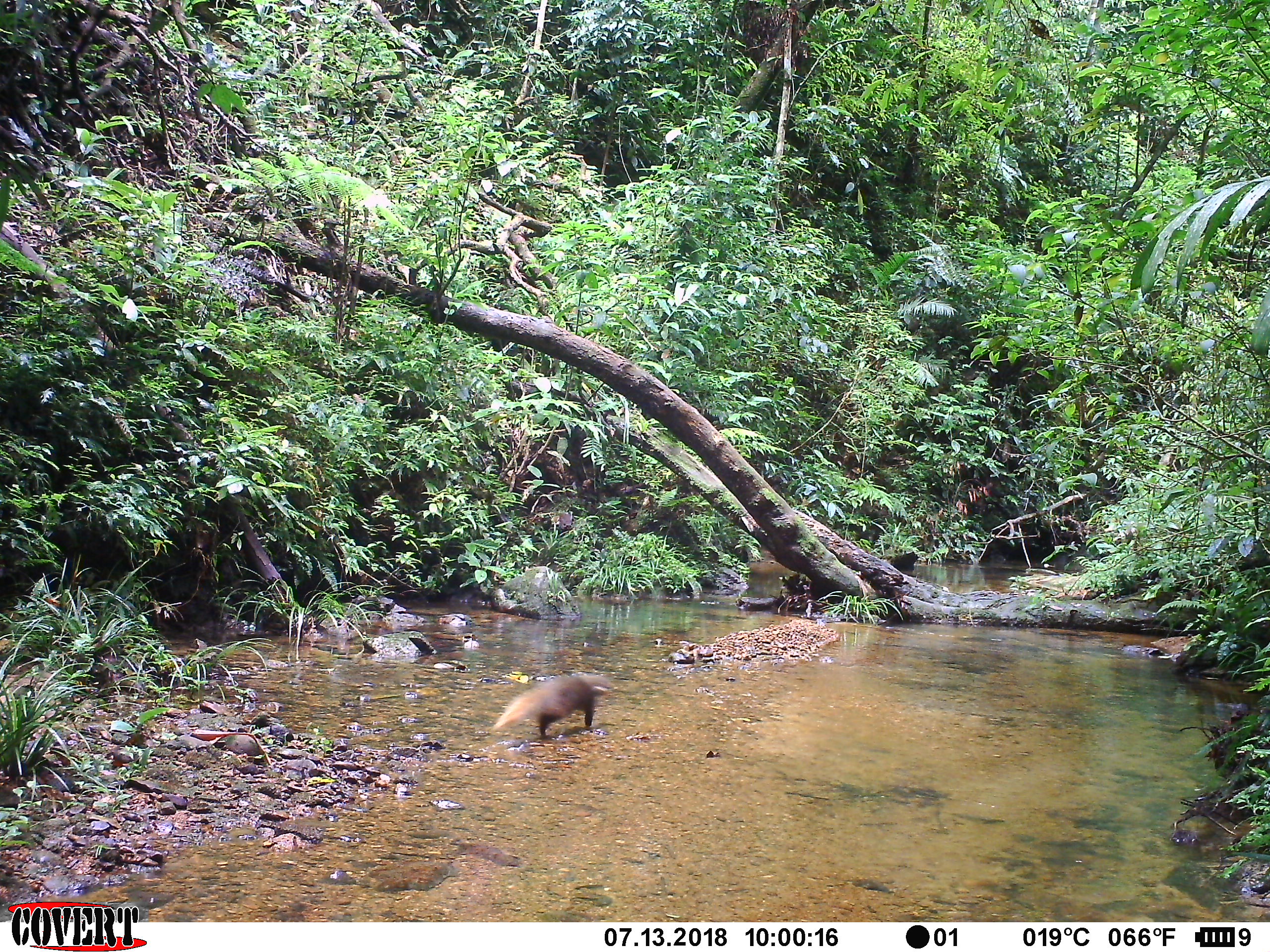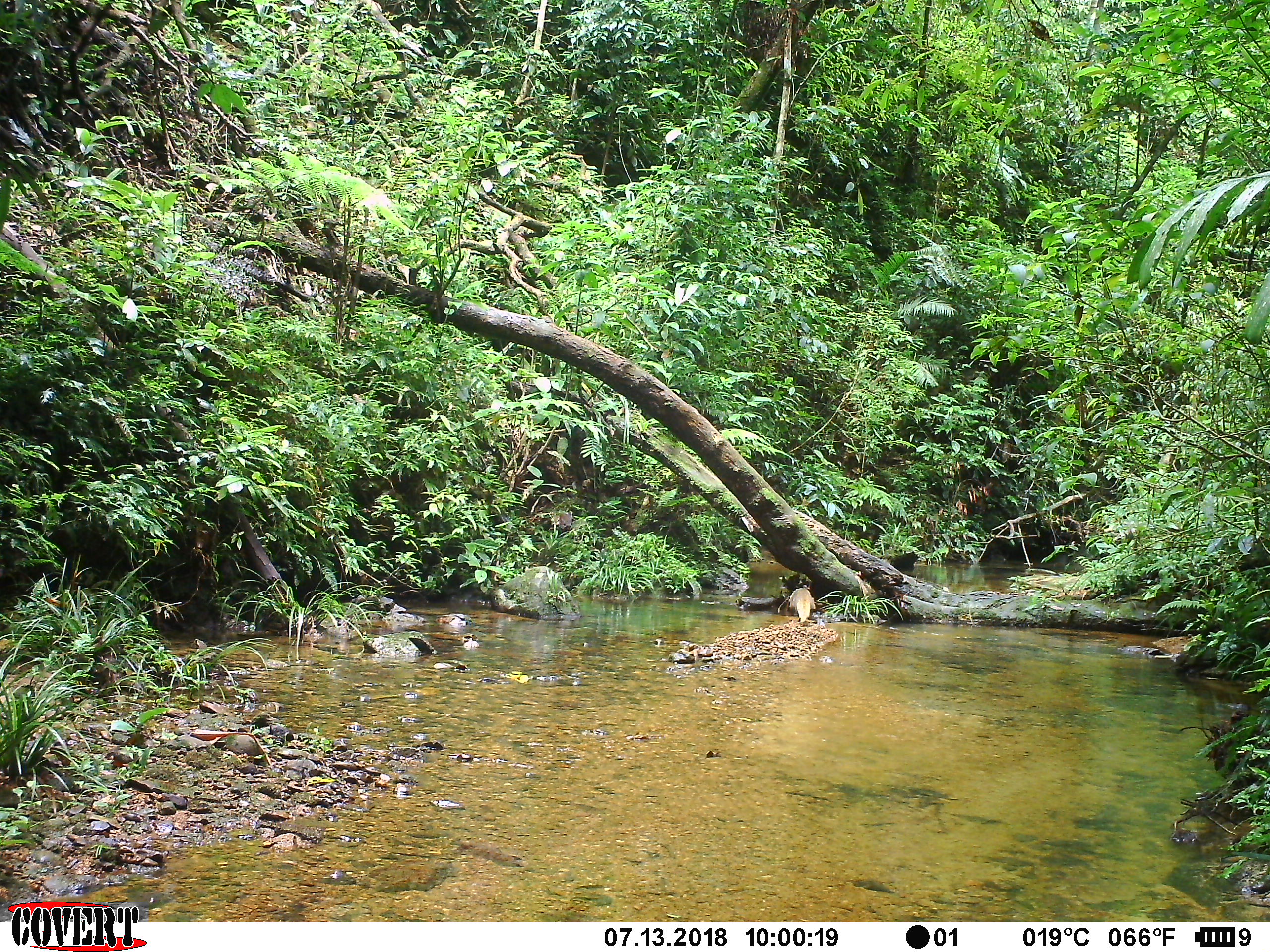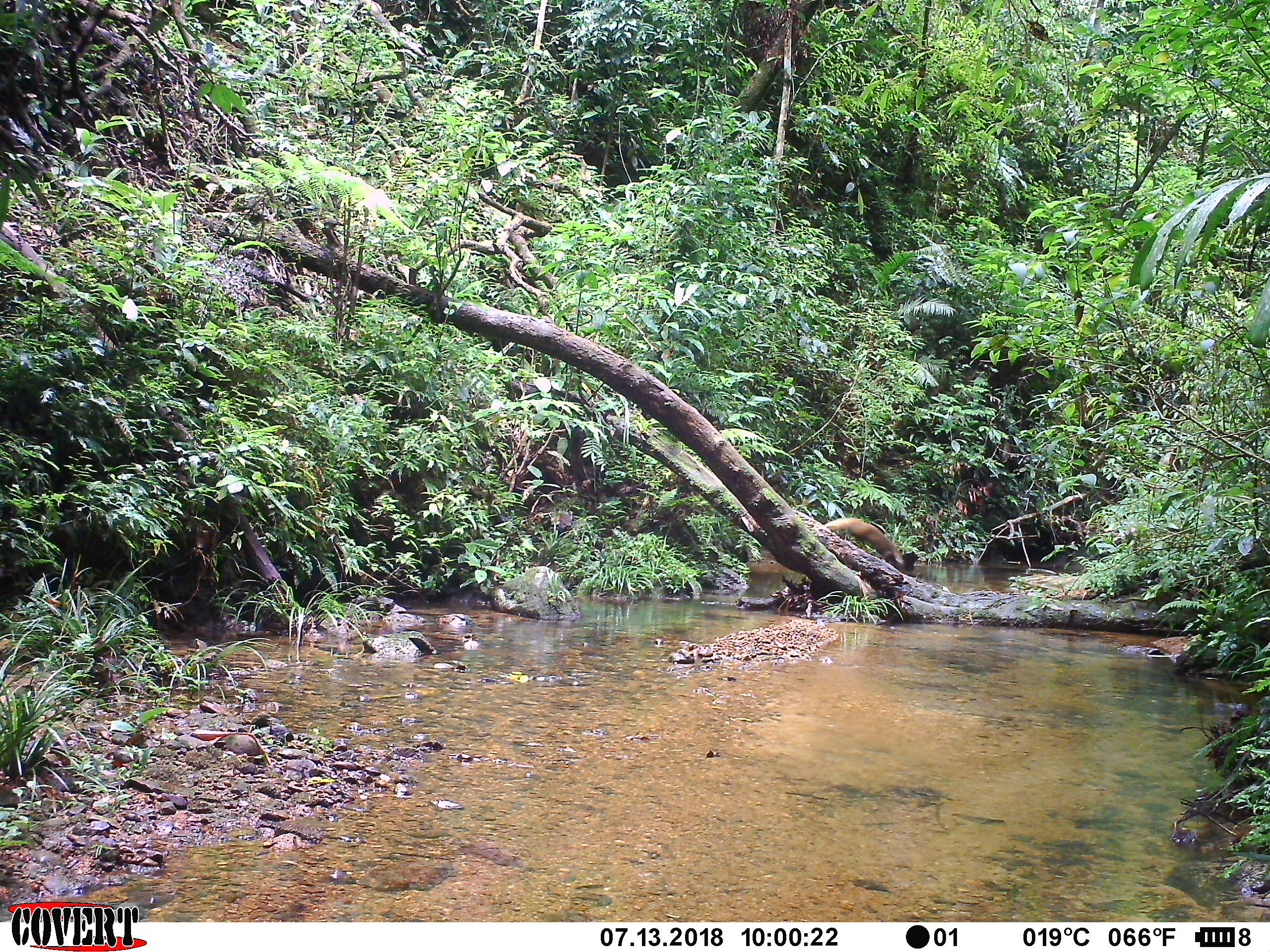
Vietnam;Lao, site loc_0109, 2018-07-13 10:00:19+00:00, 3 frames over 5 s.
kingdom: Animalia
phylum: Chordata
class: Mammalia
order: Carnivora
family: Herpestidae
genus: Urva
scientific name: Urva urva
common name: crab-eating mongoose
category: crab eating mongoose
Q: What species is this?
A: Crab eating mongoose (crab-eating mongoose) (Urva urva).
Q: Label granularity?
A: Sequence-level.